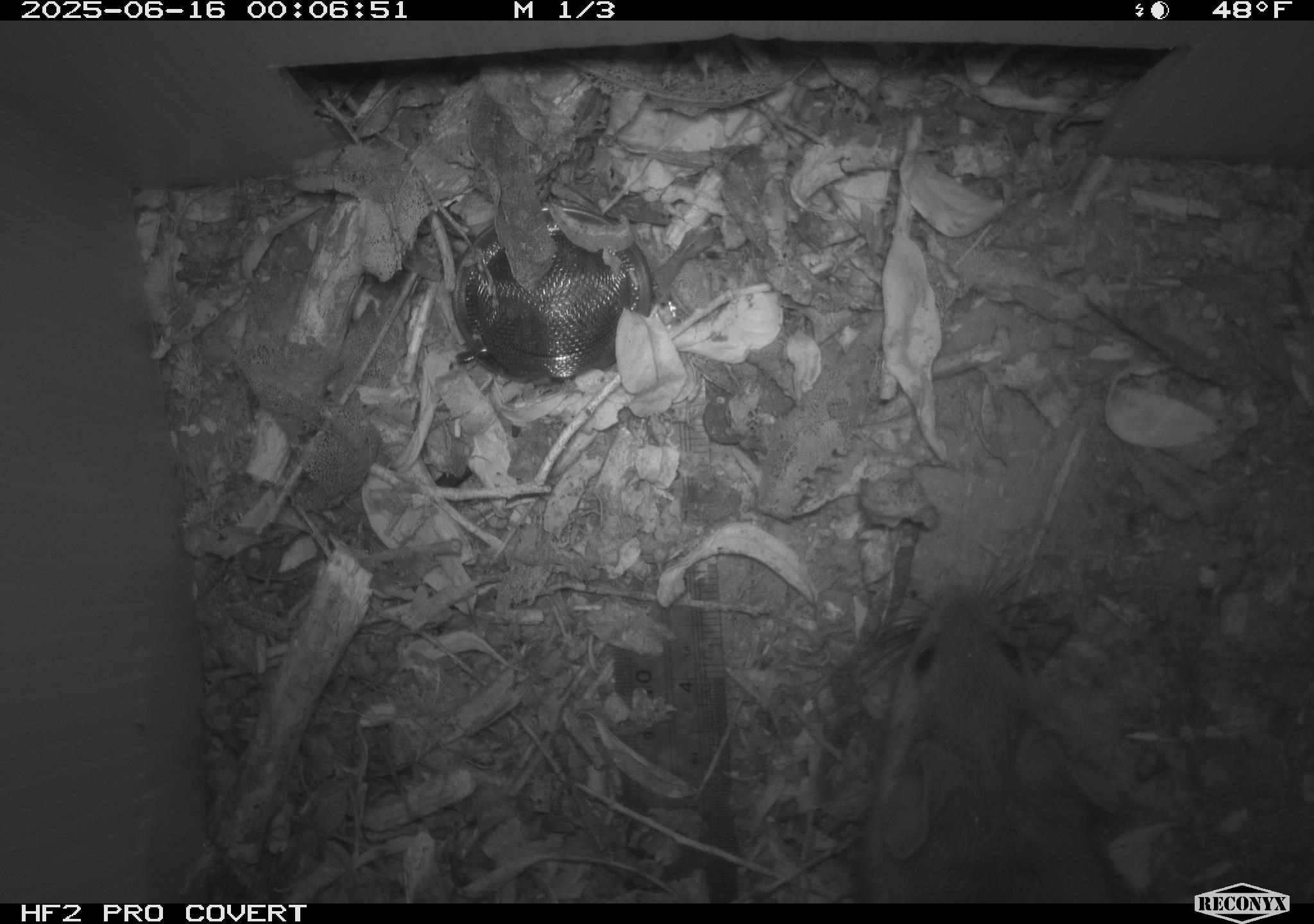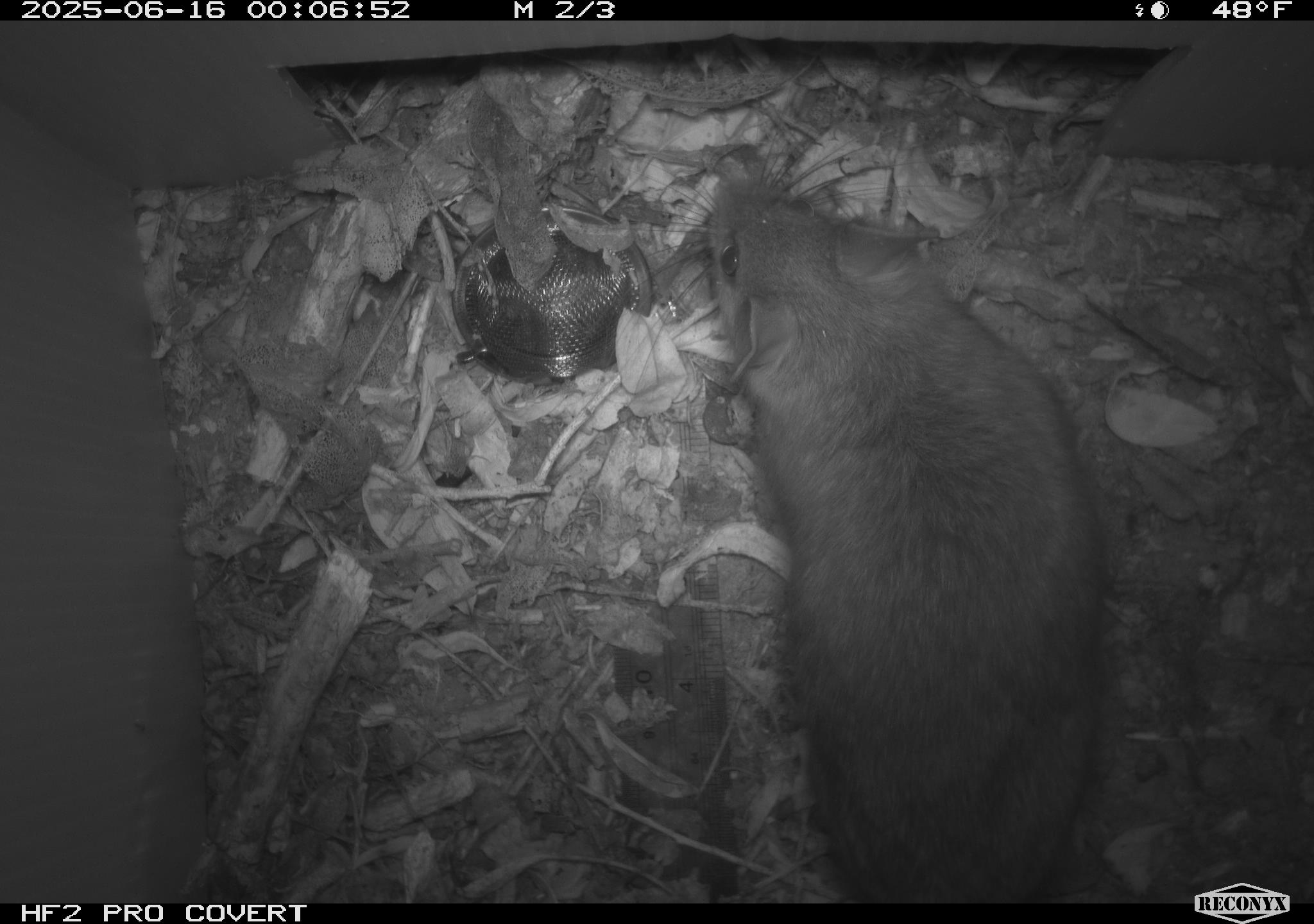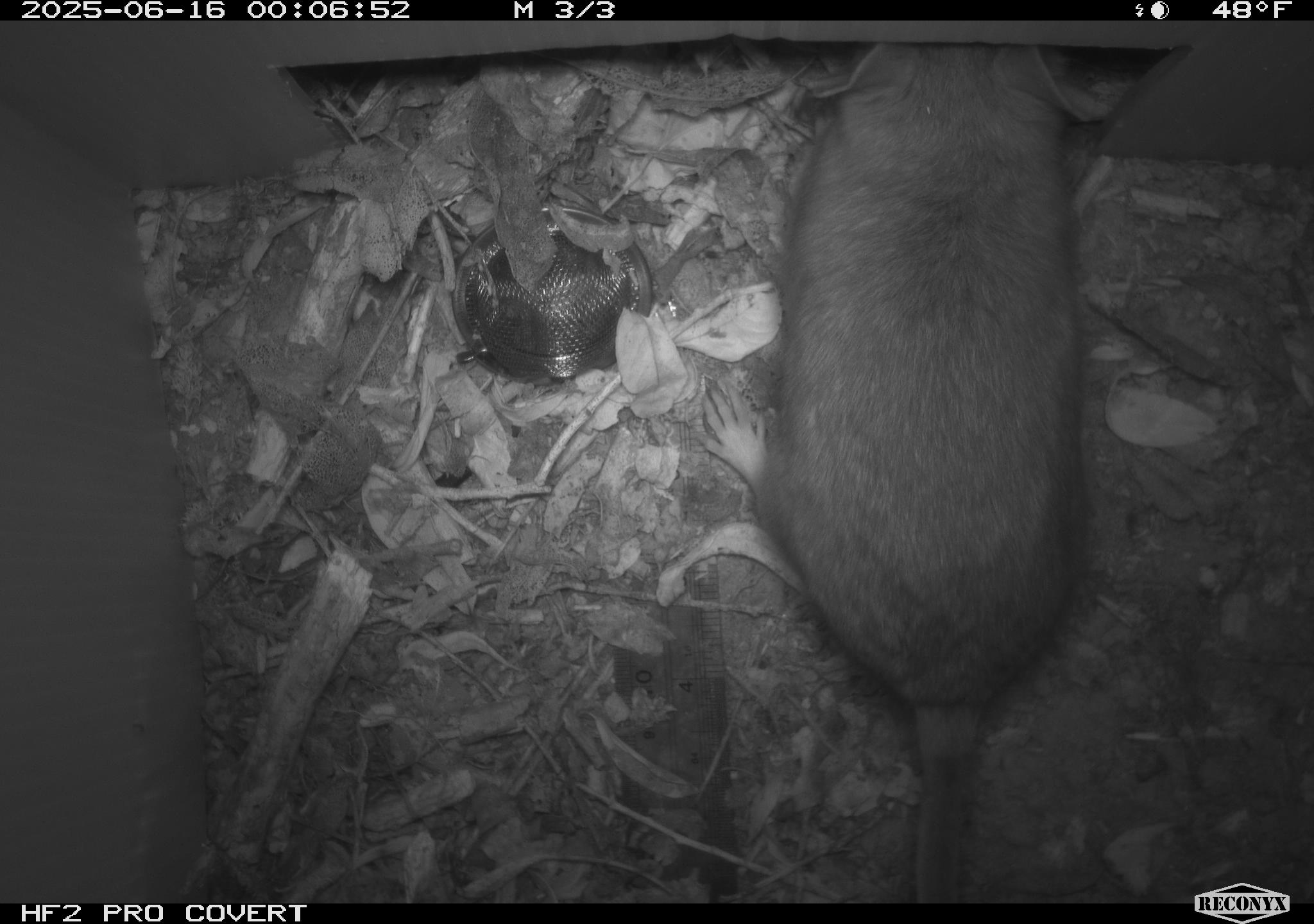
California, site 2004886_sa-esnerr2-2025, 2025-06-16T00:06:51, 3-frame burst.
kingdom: Animalia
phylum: Chordata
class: Mammalia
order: Rodentia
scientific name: Rodentia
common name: rodent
Rodent (Rodentia).